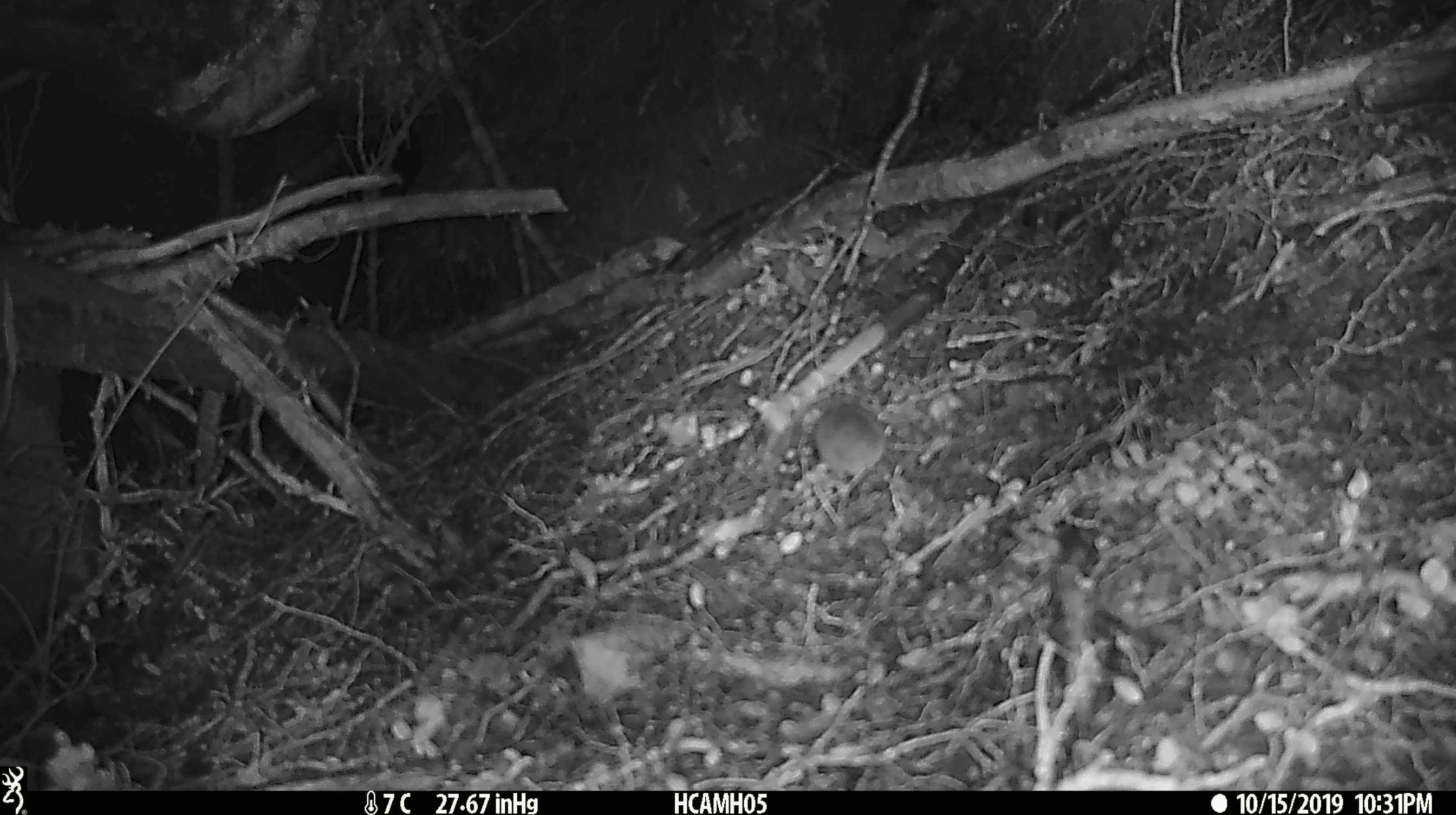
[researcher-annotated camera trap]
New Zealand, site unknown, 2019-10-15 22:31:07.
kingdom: Animalia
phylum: Chordata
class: Mammalia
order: Rodentia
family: Muridae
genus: Mus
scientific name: Mus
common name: mouse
Mouse (Mus).